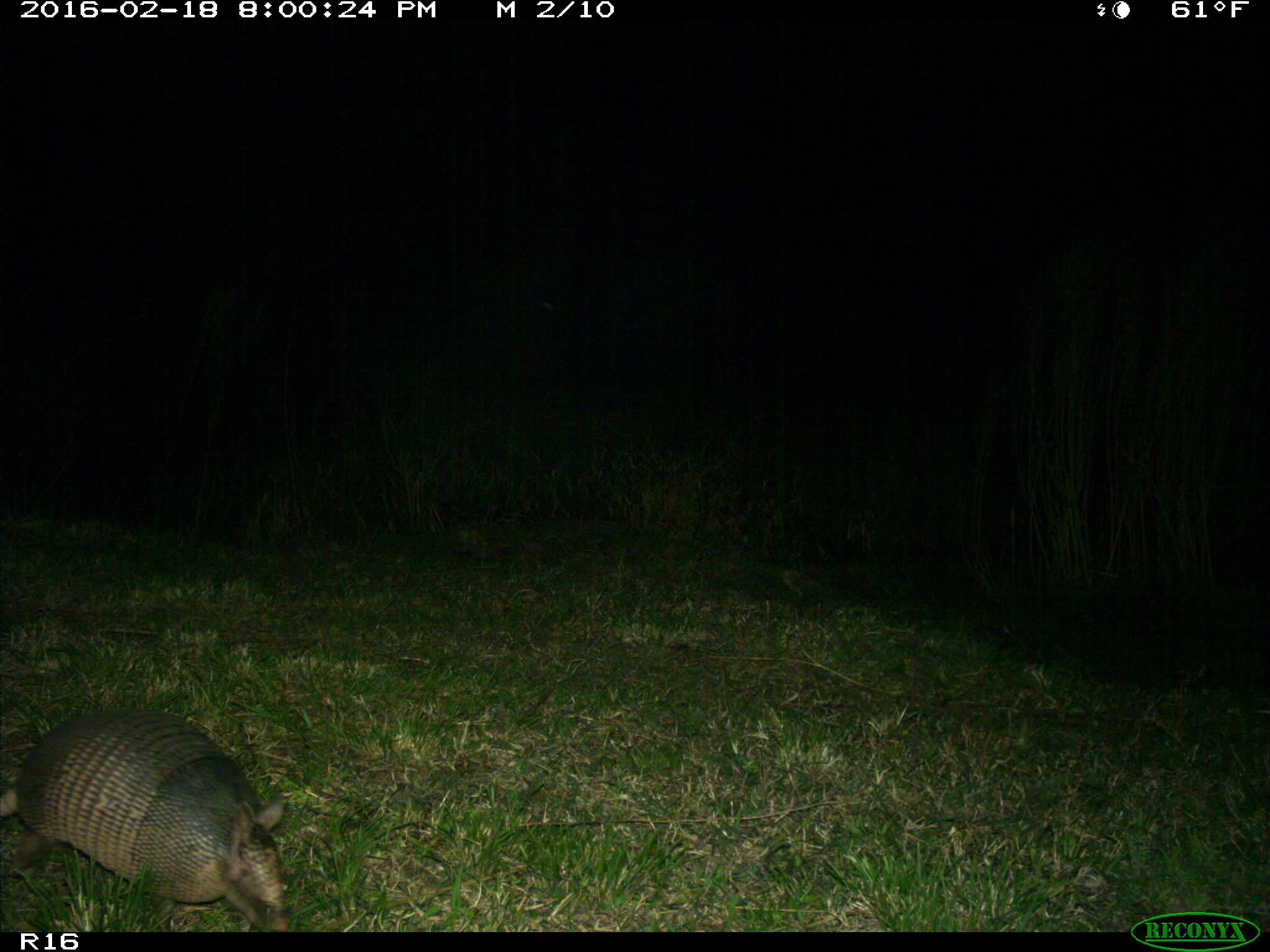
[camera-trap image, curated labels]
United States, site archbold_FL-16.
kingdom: Animalia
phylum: Chordata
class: Mammalia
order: Cingulata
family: Dasypodidae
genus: Dasypus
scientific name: Dasypus novemcinctus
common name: nine-banded armadillo